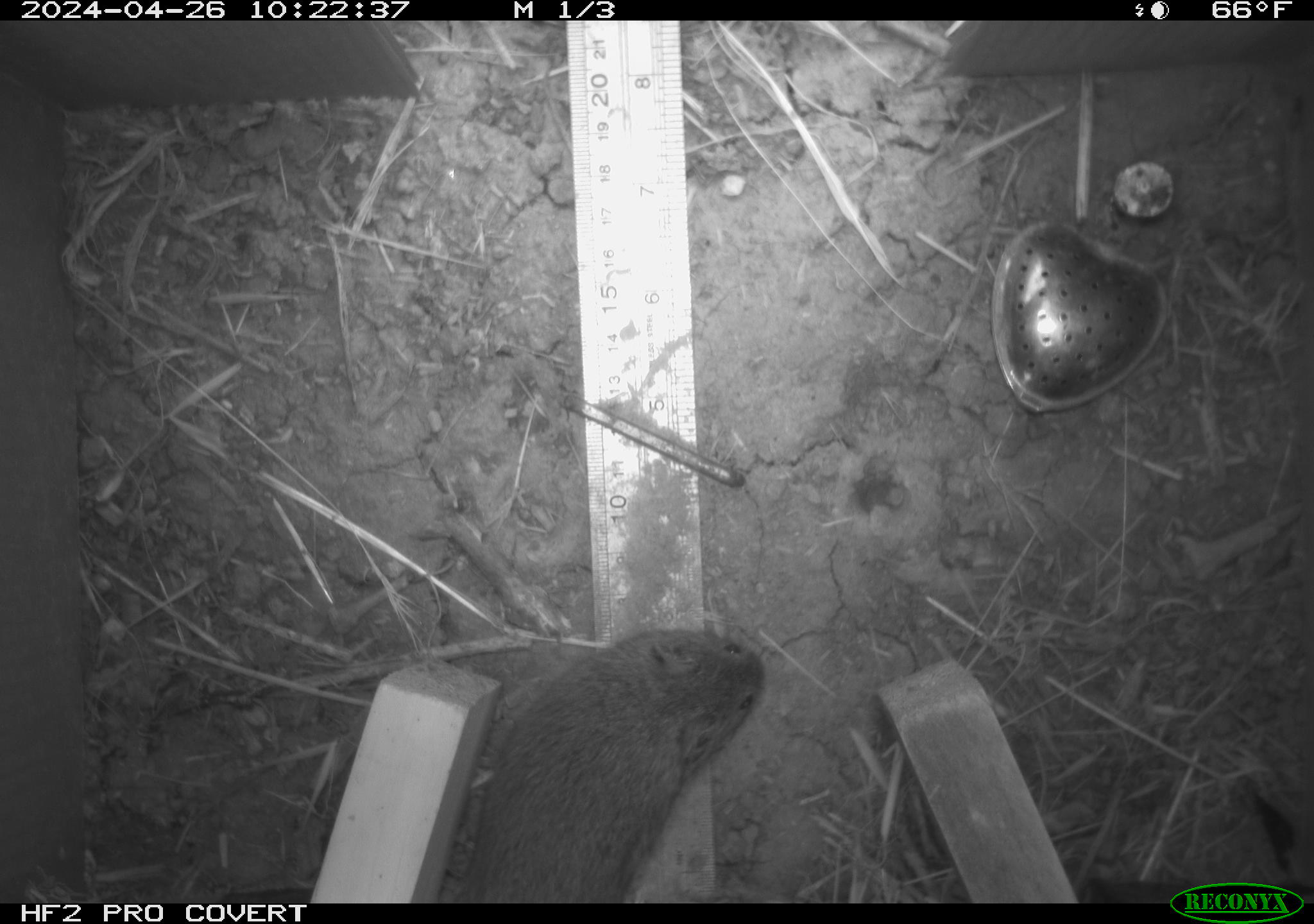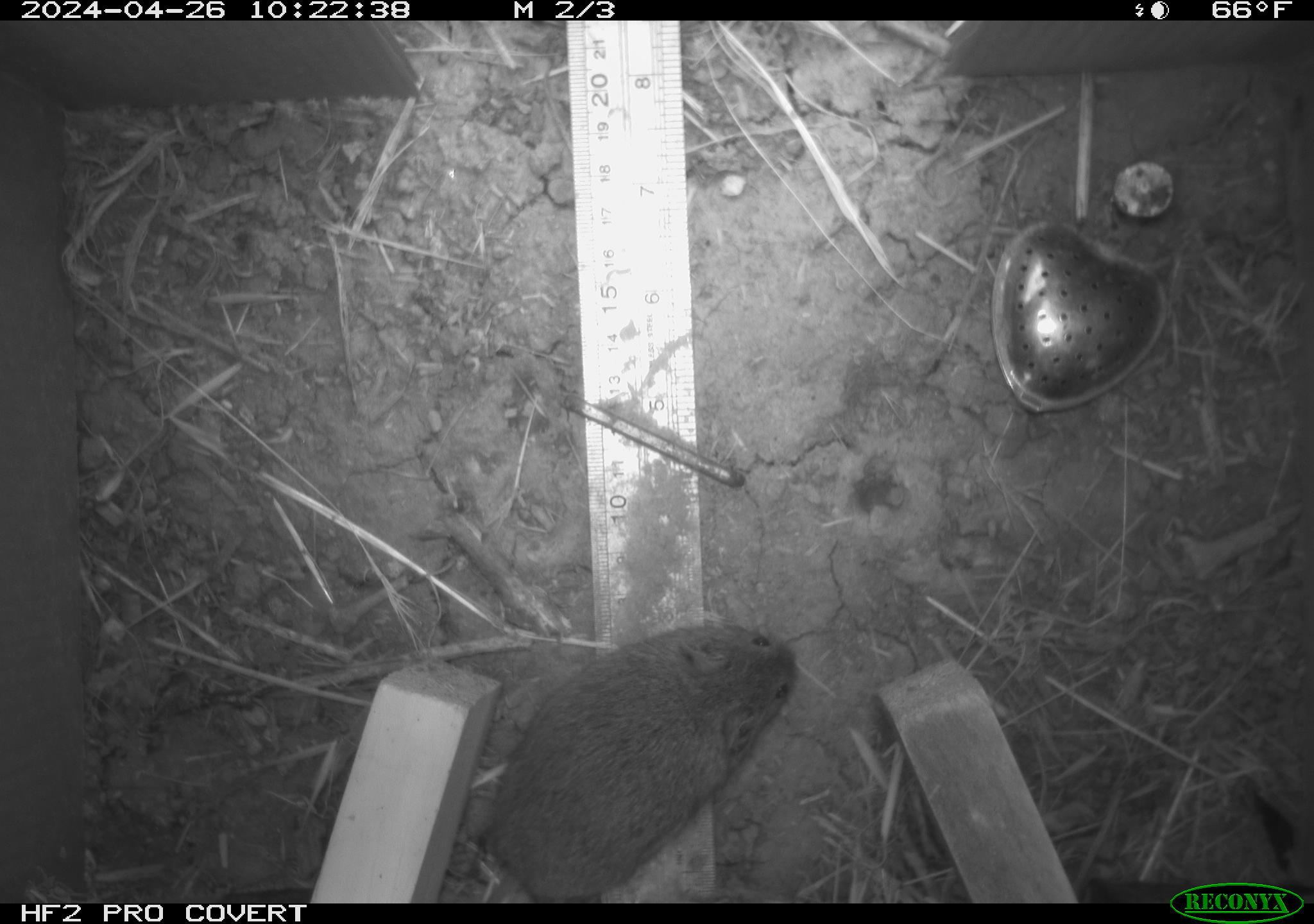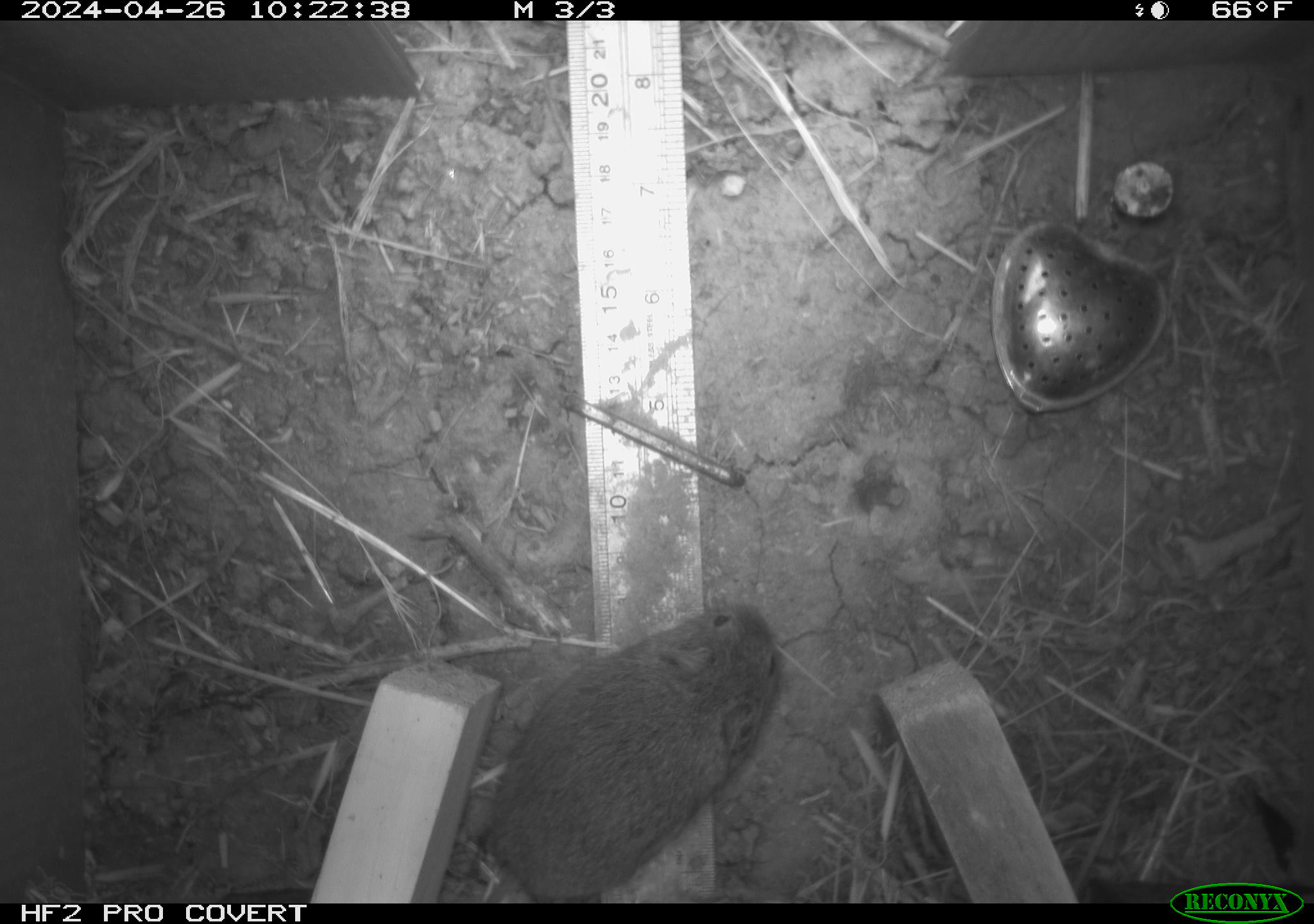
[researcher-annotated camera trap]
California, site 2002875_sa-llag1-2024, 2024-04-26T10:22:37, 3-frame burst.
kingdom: Animalia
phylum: Chordata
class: Mammalia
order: Rodentia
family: Cricetidae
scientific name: Arvicolinae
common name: voles, lemmings, and muskrats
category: arvicolinae subfamily